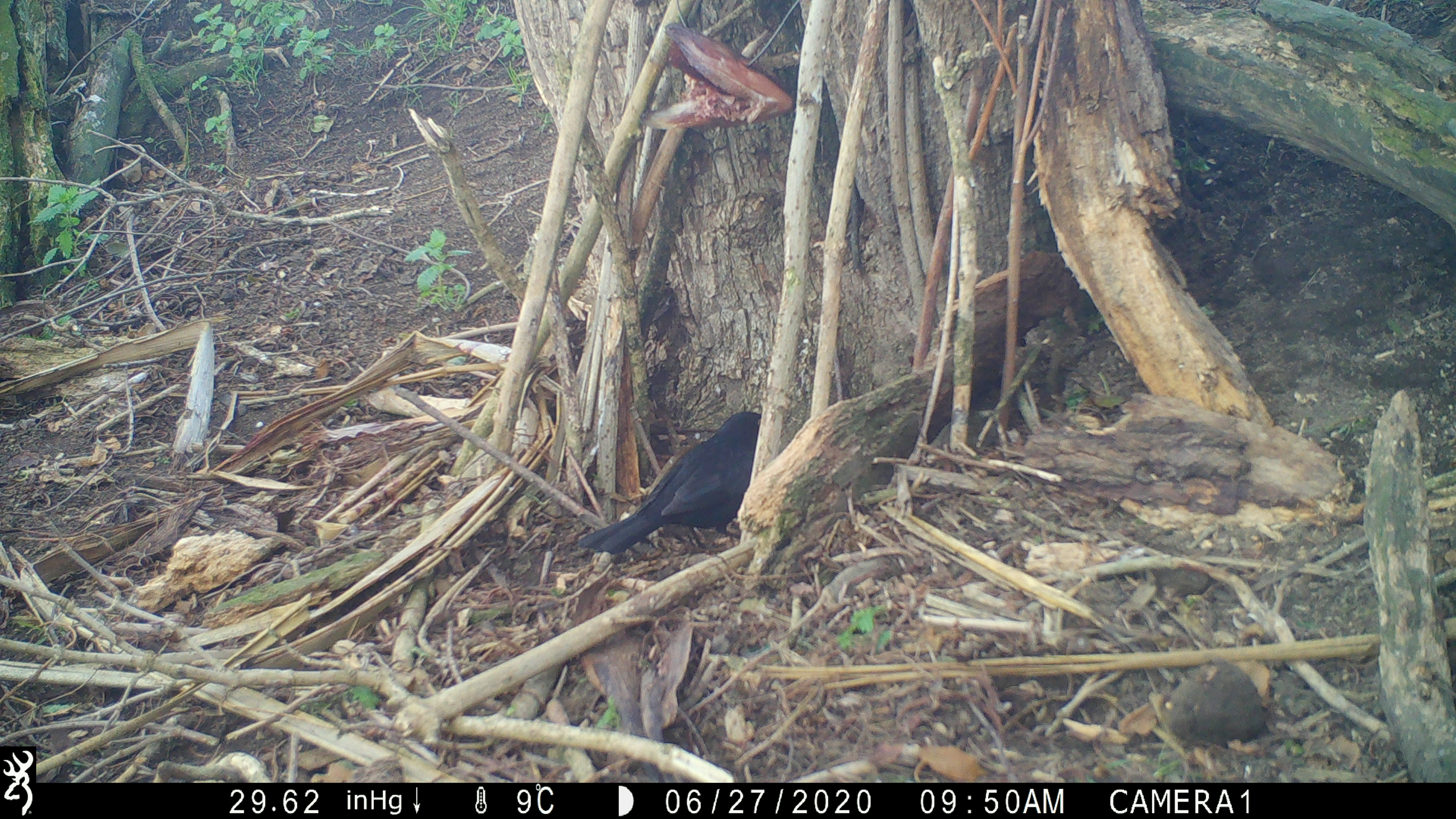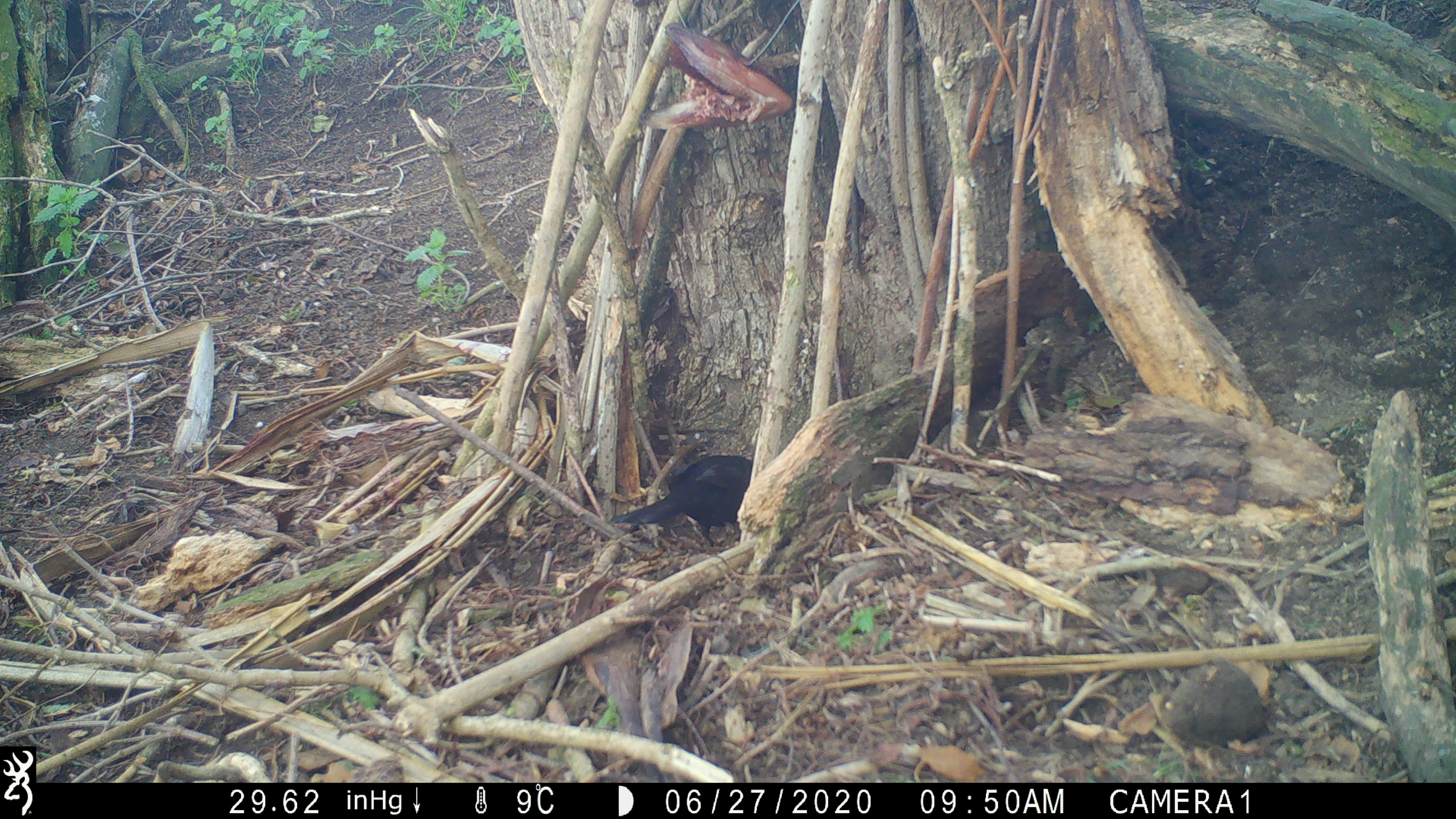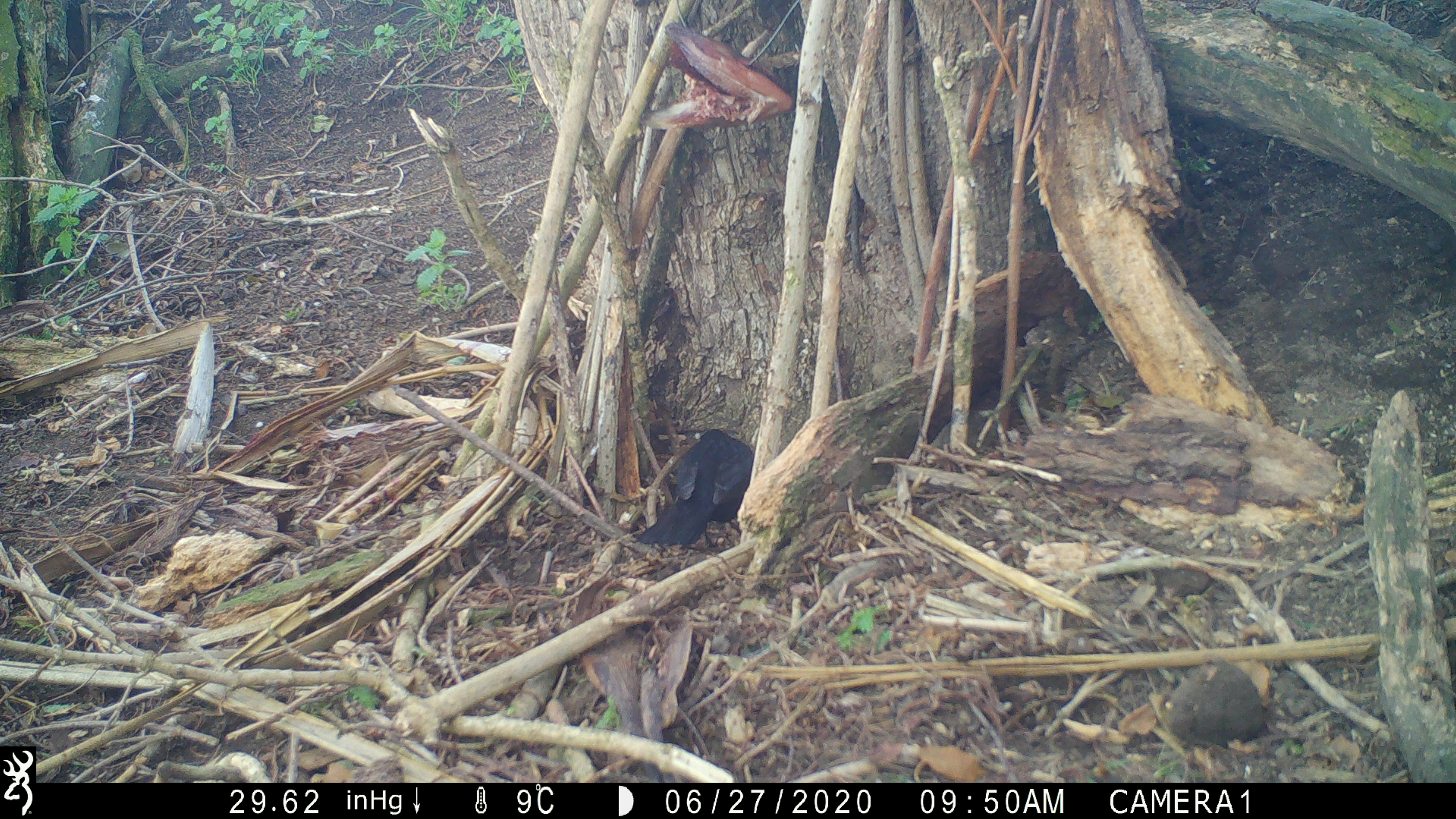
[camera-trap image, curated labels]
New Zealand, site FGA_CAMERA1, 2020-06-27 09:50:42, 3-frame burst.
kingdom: Animalia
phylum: Chordata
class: Aves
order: Passeriformes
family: Turdidae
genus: Turdus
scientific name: Turdus merula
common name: eurasian blackbird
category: blackbird